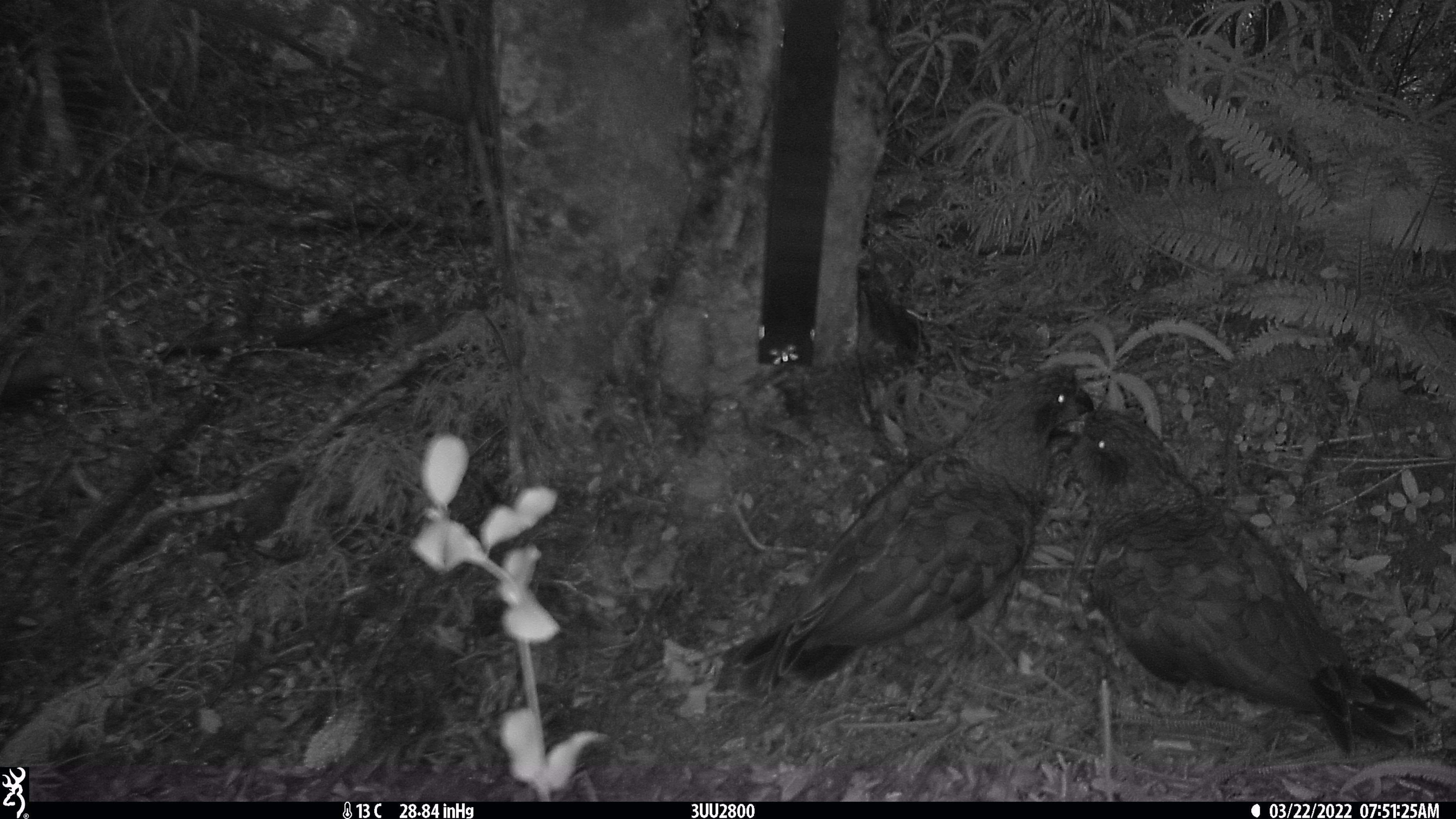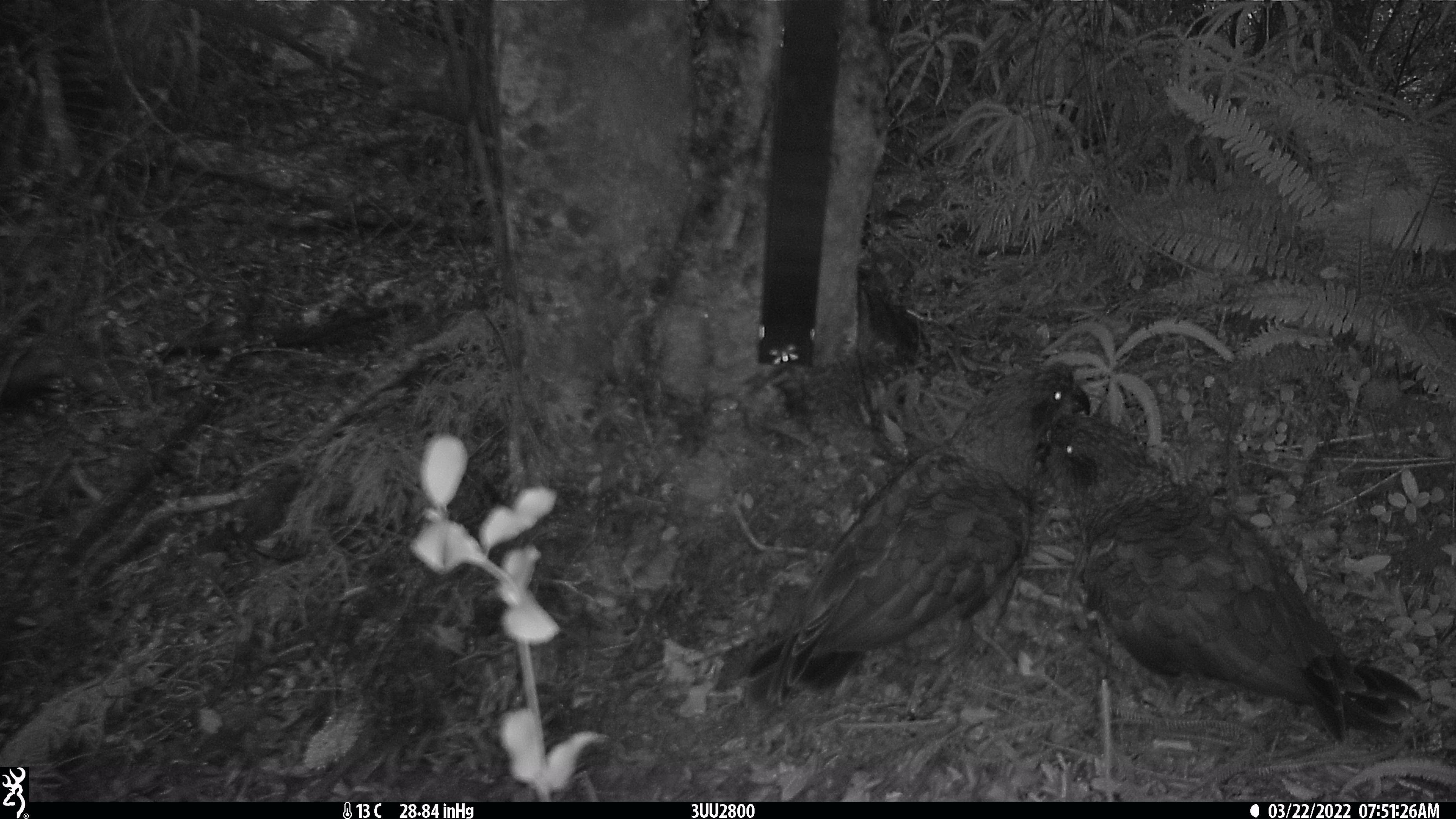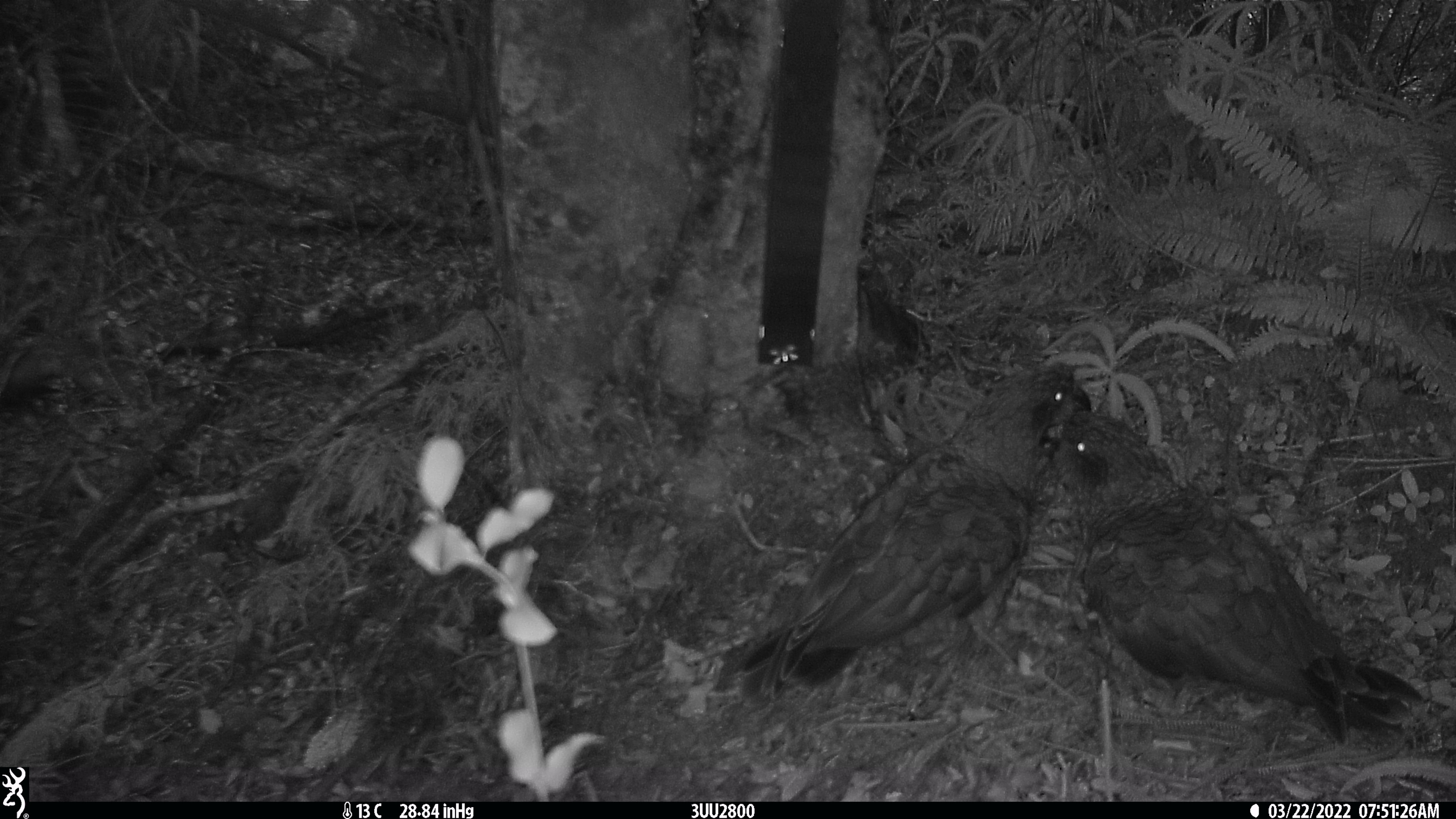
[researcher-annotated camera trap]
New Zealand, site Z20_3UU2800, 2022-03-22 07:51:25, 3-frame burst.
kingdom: Animalia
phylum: Chordata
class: Aves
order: Psittaciformes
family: Strigopidae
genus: Nestor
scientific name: Nestor notabilis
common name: kea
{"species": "kea (Nestor notabilis)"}